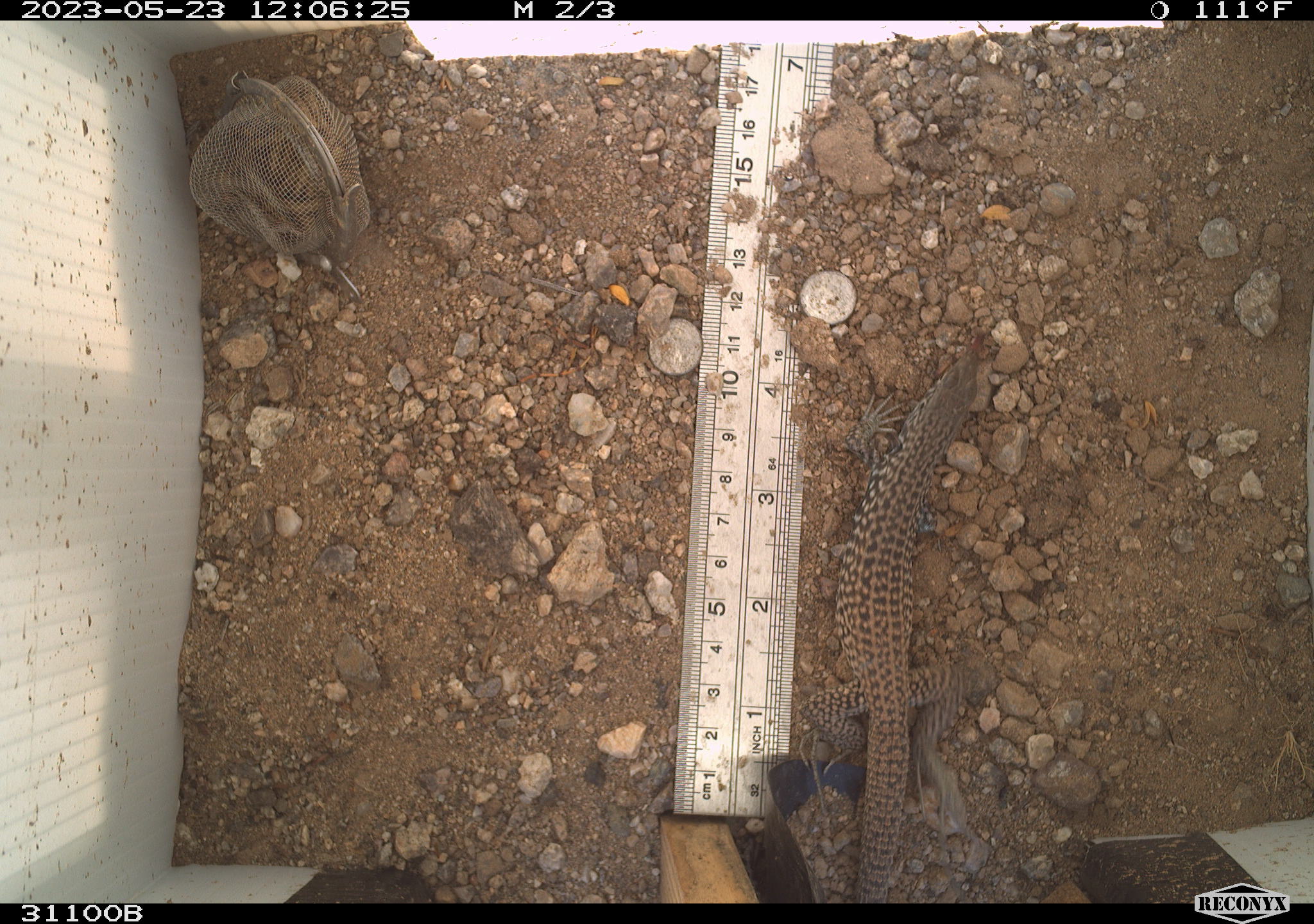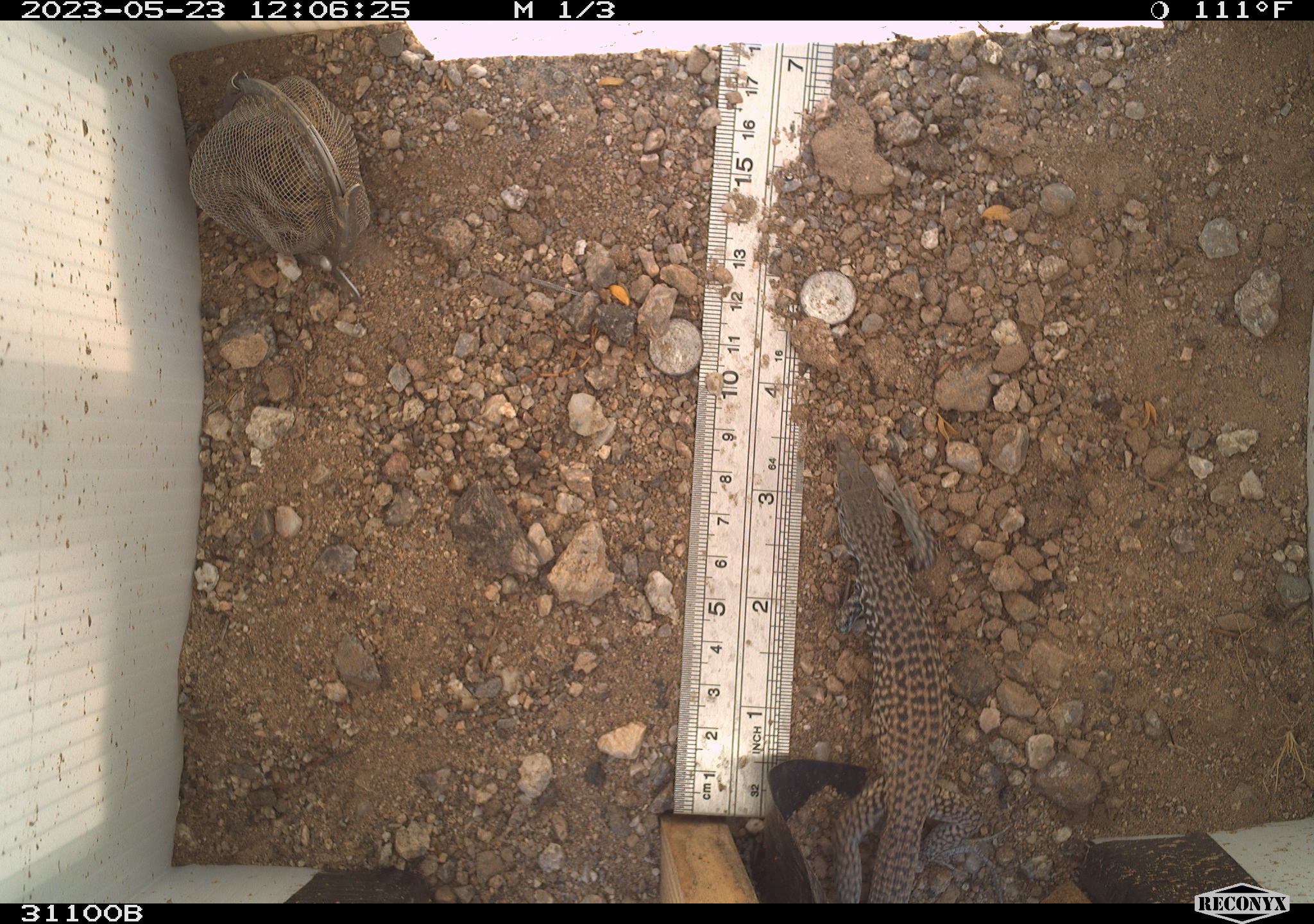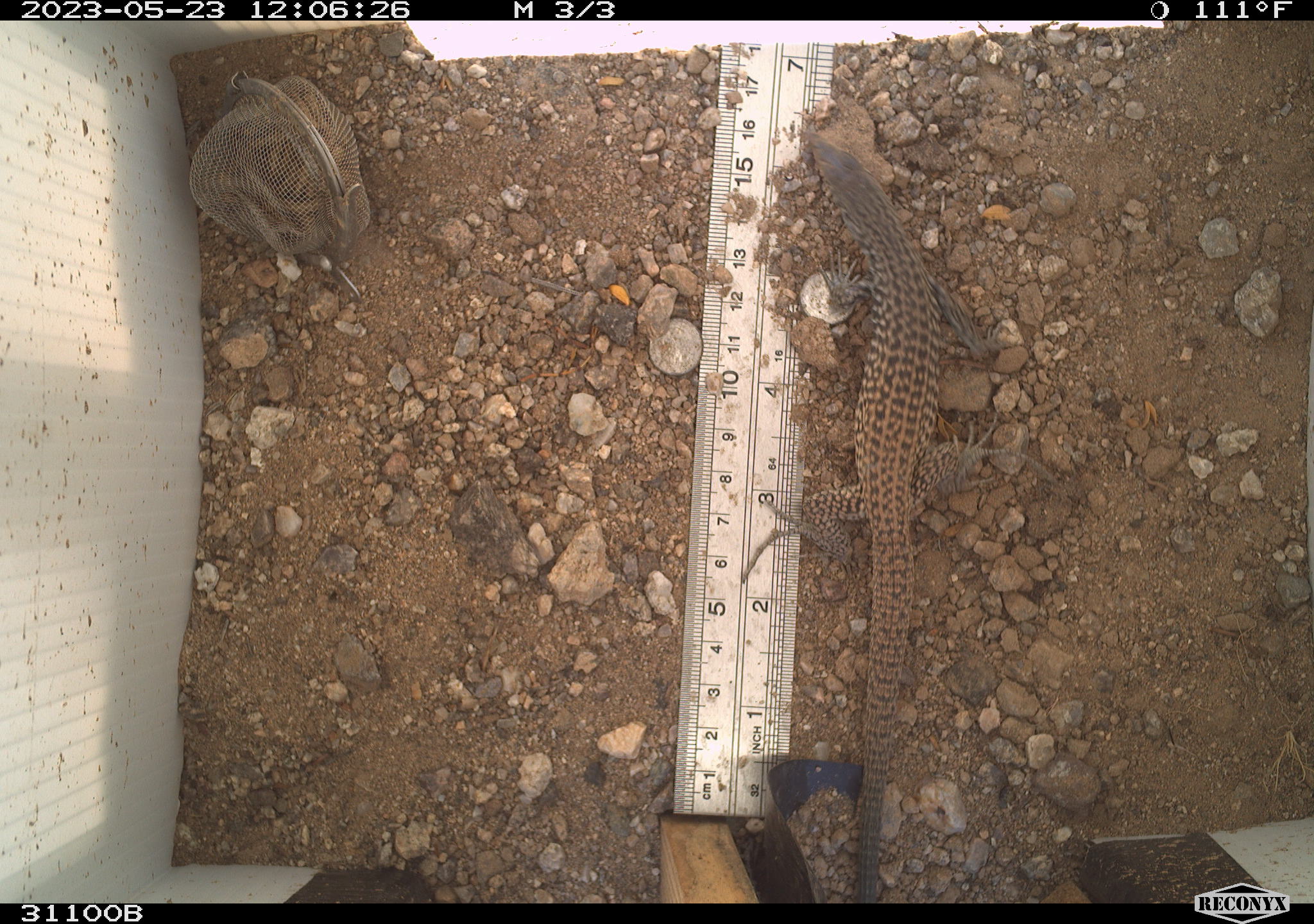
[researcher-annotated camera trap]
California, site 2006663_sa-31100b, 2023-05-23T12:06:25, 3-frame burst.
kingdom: Animalia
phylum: Chordata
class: Reptilia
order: Squamata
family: Teiidae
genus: Aspidoscelis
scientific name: Aspidoscelis tigris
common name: western whiptail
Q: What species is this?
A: Western whiptail (Aspidoscelis tigris).